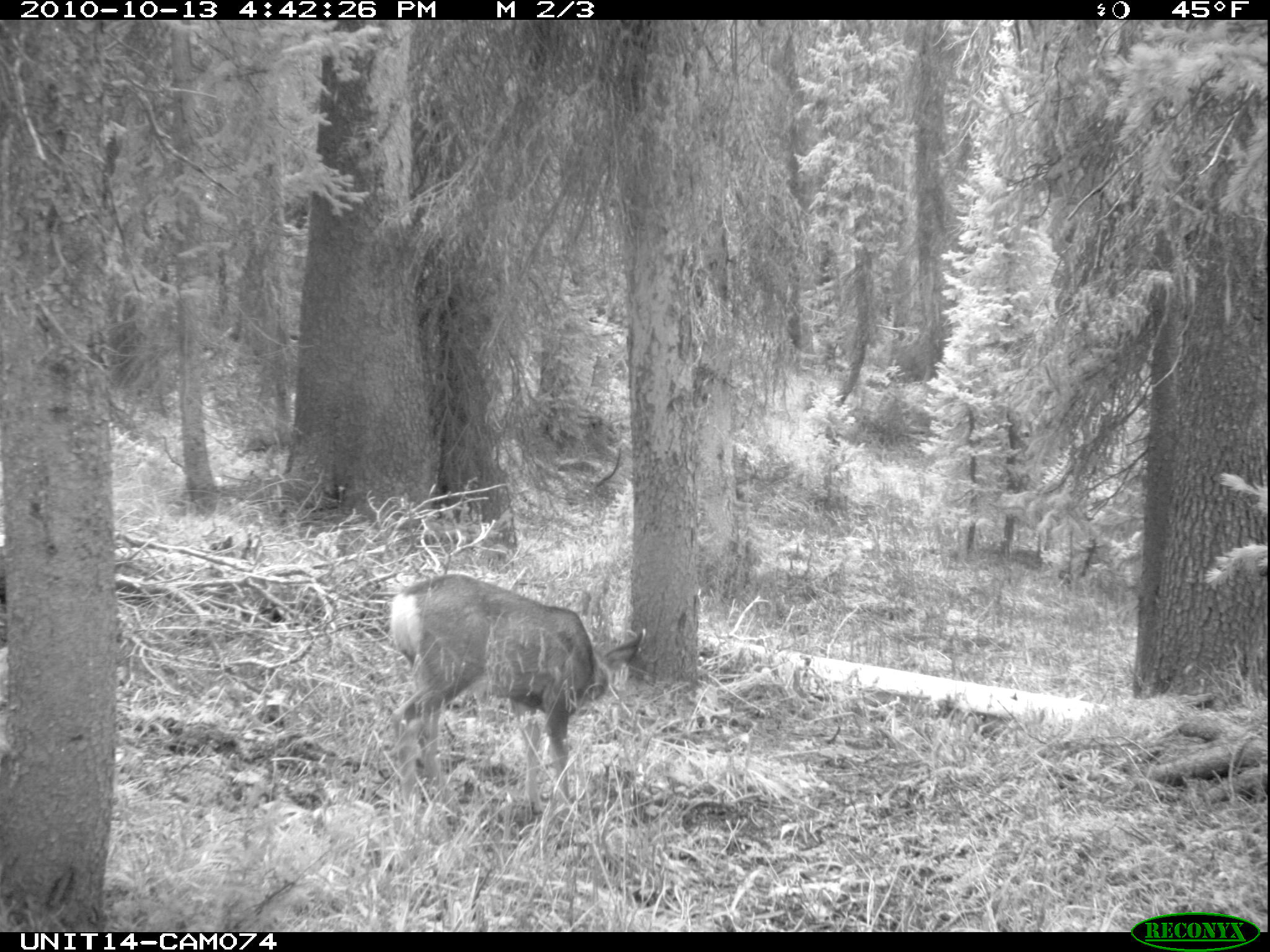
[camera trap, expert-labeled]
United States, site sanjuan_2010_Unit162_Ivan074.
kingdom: Animalia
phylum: Chordata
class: Mammalia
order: Artiodactyla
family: Cervidae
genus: Odocoileus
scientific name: Odocoileus hemionus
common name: mule deer